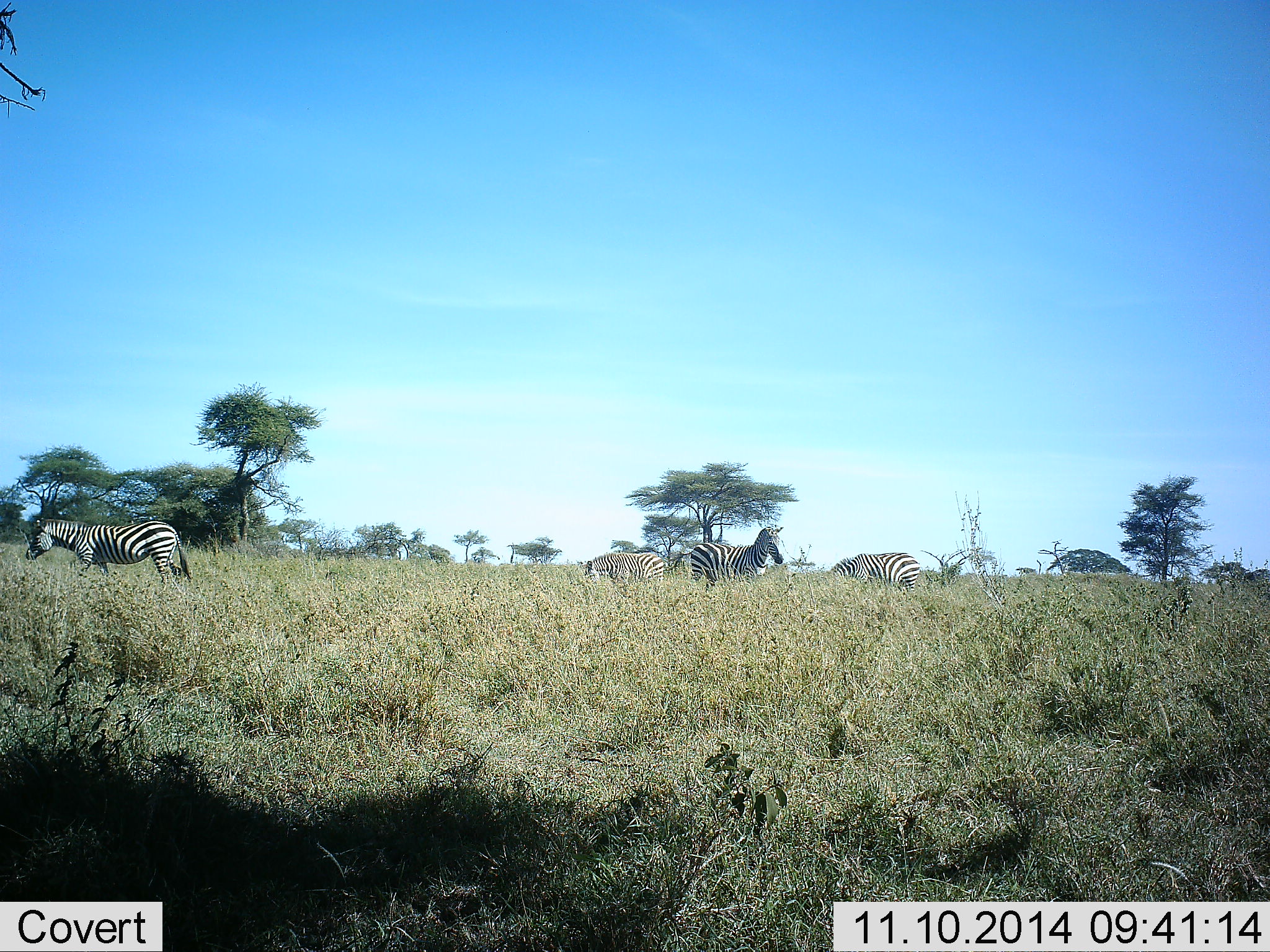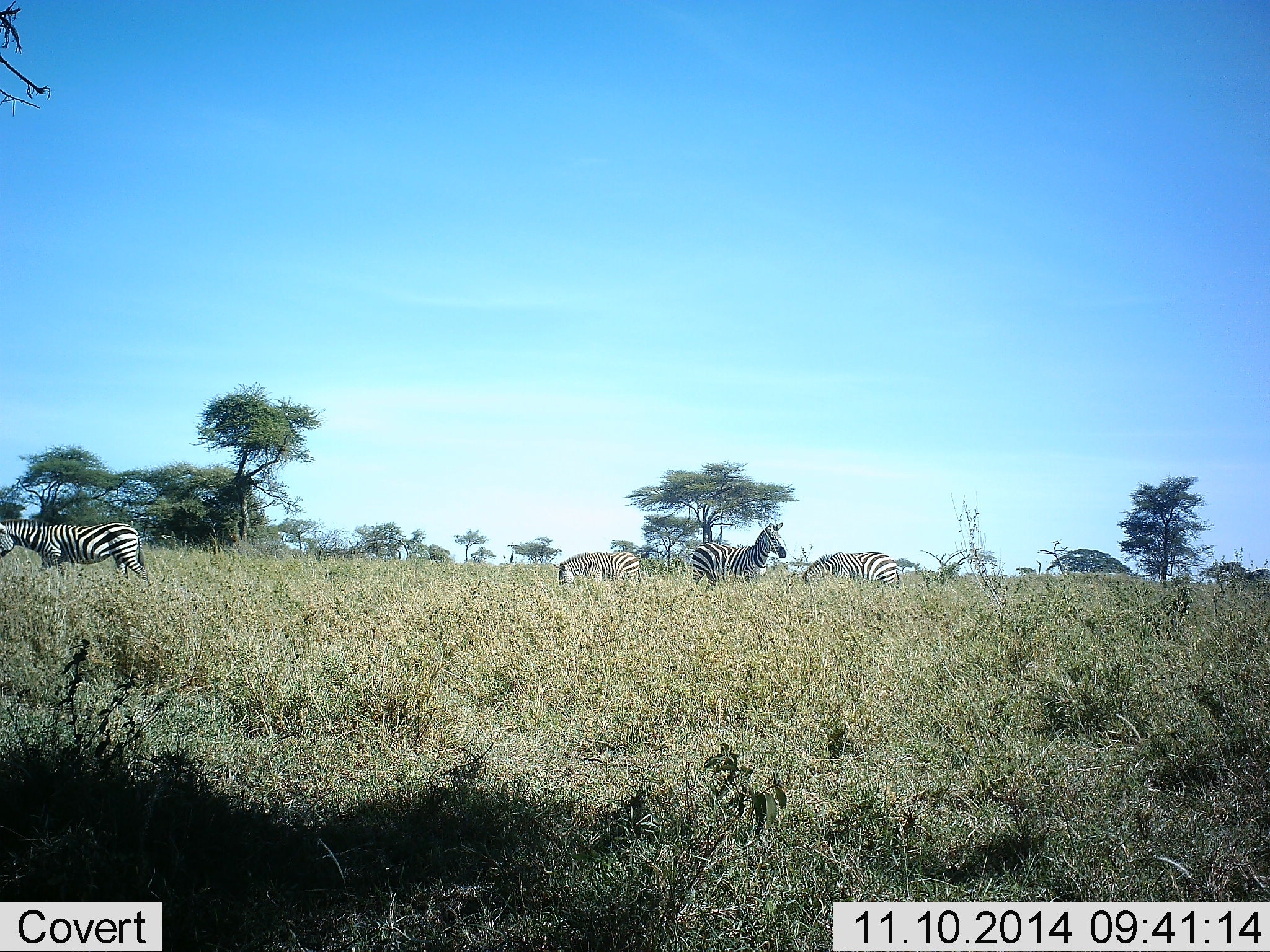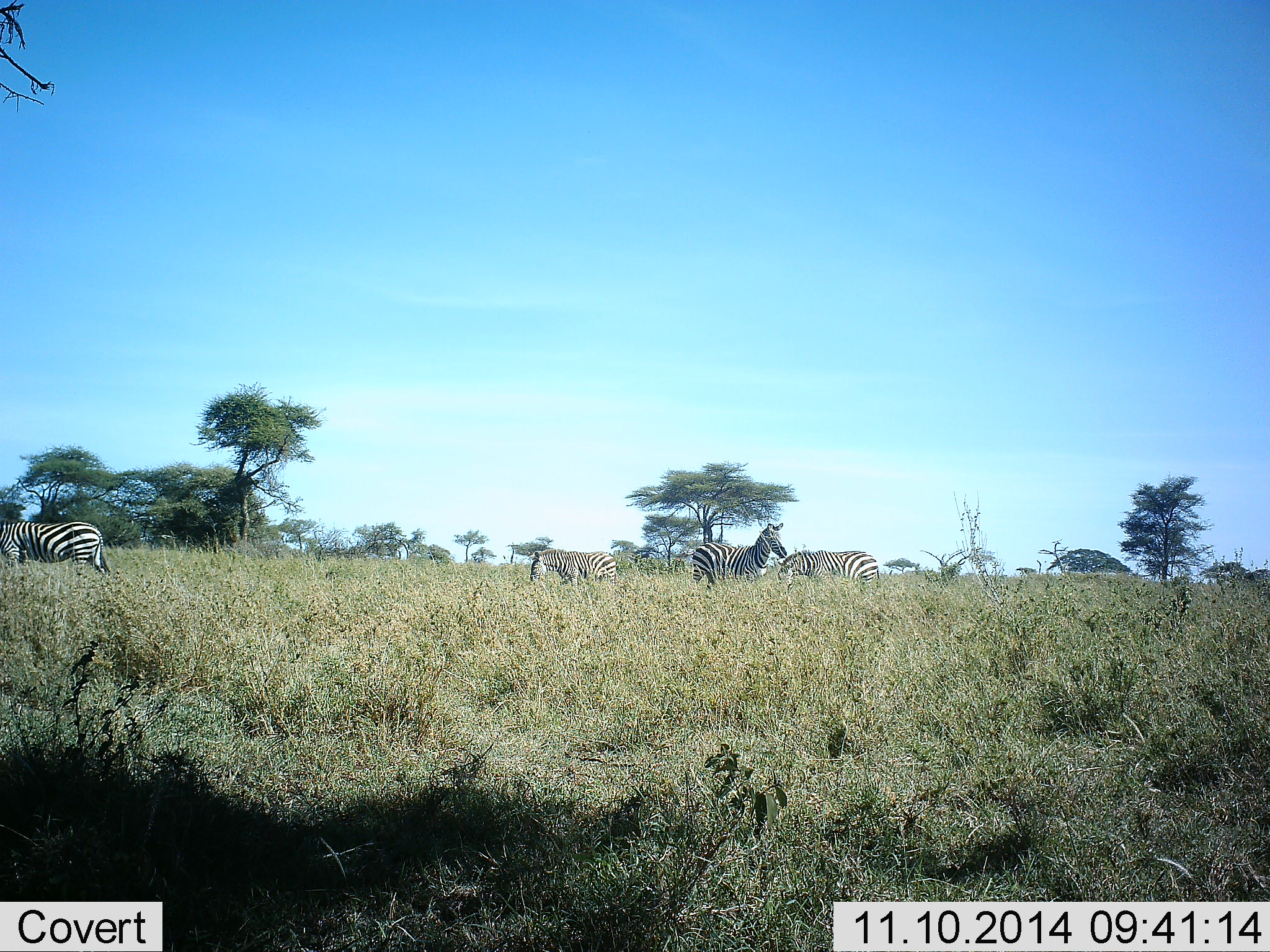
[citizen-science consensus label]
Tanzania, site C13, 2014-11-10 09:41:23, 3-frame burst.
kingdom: Animalia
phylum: Chordata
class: Mammalia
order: Perissodactyla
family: Equidae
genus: Equus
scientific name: Equus quagga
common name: plains zebra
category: zebra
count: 4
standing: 90%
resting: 0%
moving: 90%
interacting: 0%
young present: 0%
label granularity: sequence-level